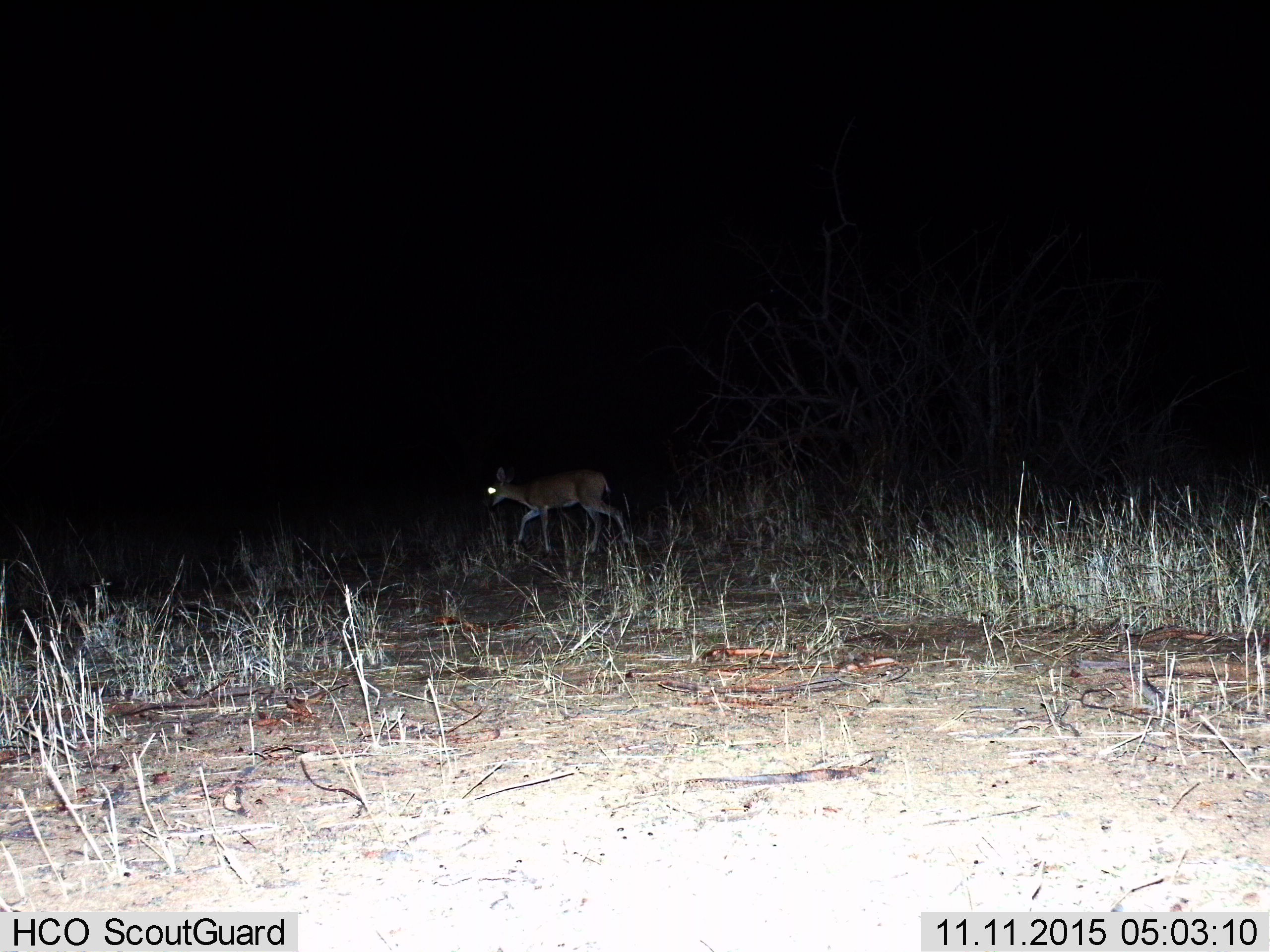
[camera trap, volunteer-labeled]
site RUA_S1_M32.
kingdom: Animalia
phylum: Chordata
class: Mammalia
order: Artiodactyla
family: Bovidae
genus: Sylvicapra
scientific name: Sylvicapra grimmia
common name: common duiker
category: duikercommongrey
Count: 1.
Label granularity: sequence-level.